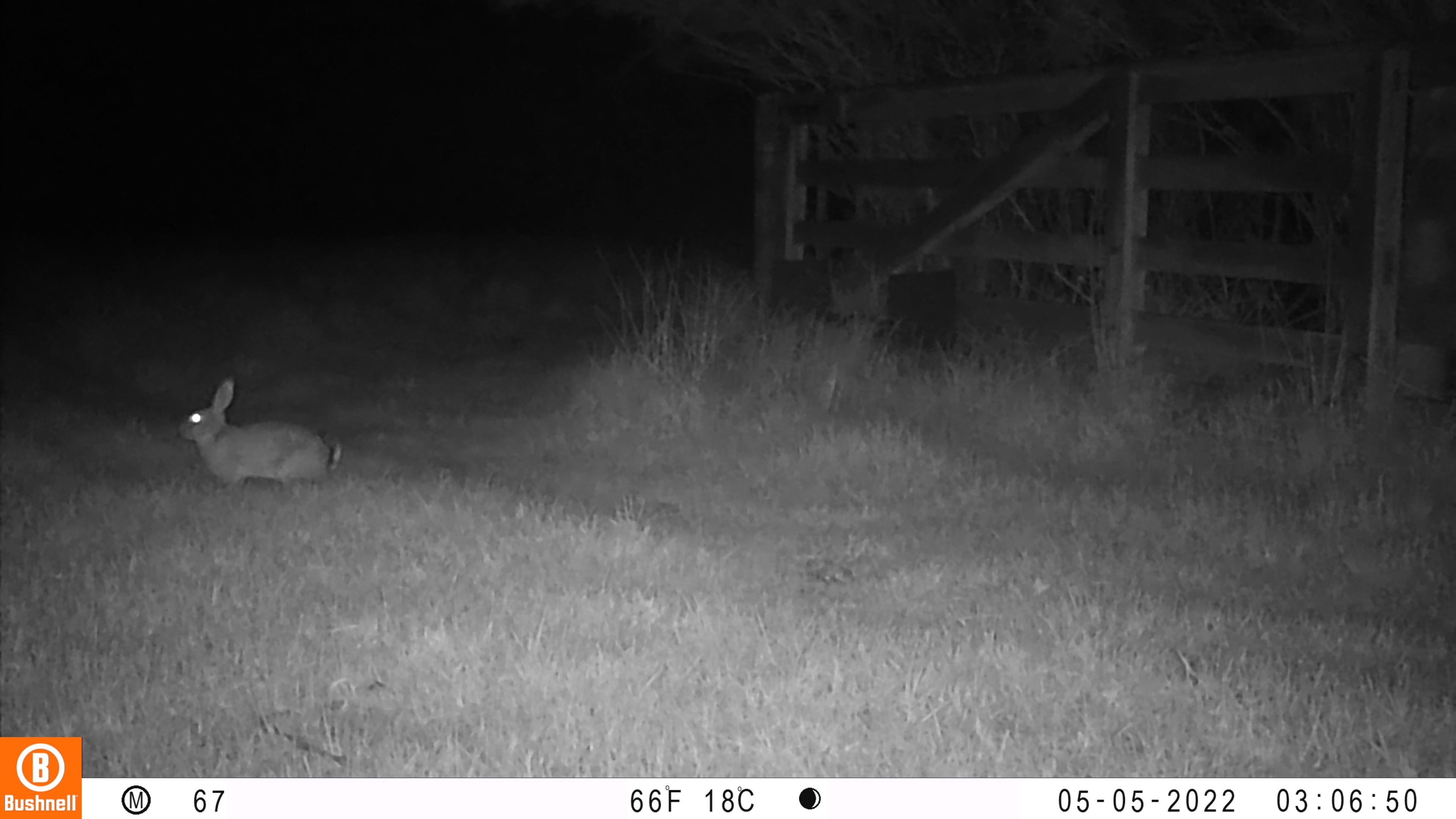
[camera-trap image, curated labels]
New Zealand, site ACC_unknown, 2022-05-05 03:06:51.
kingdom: Animalia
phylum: Chordata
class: Mammalia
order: Lagomorpha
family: Leporidae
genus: Oryctolagus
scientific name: Oryctolagus cuniculus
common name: european rabbit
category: rabbit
Rabbit (european rabbit) (Oryctolagus cuniculus).